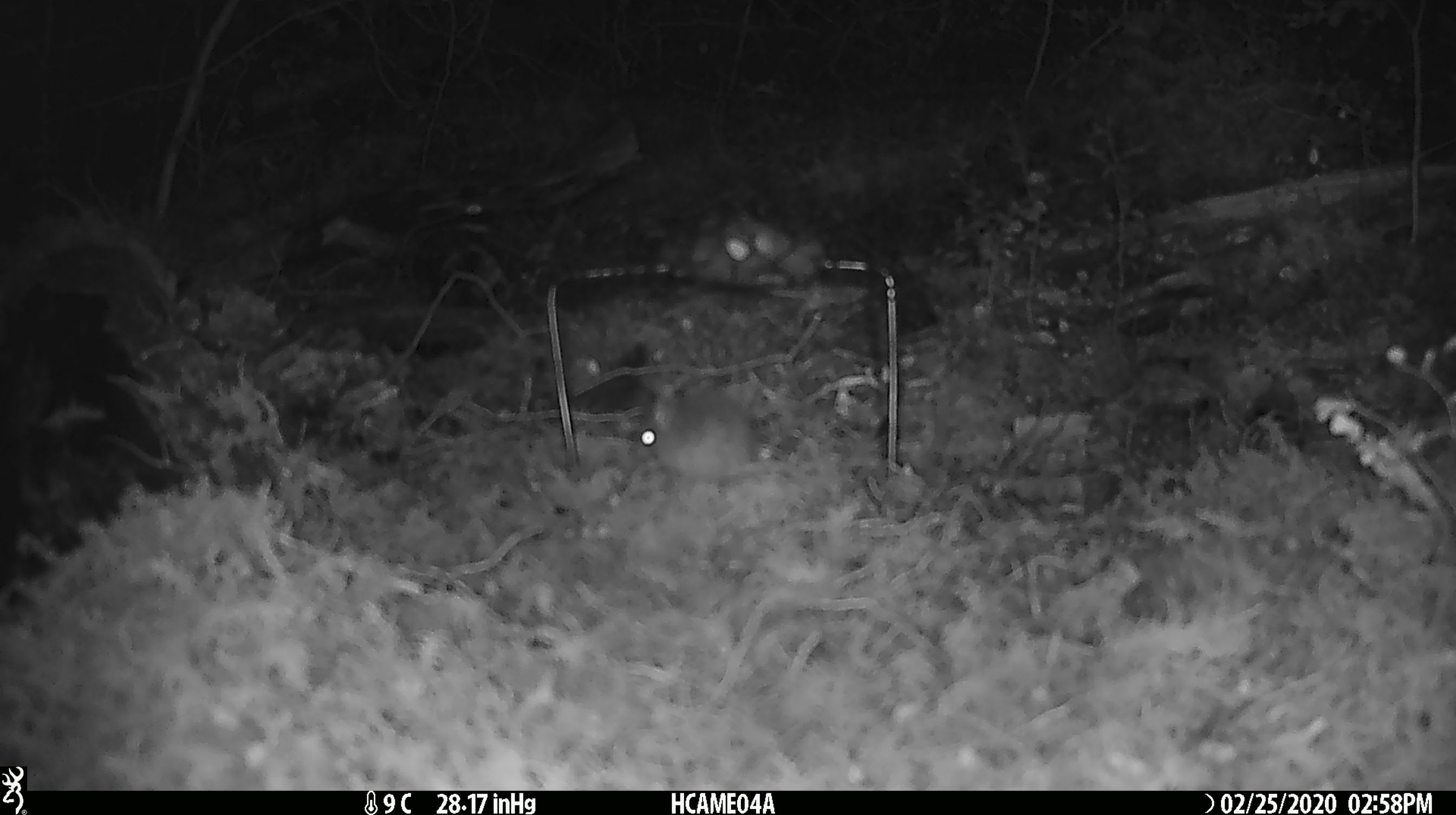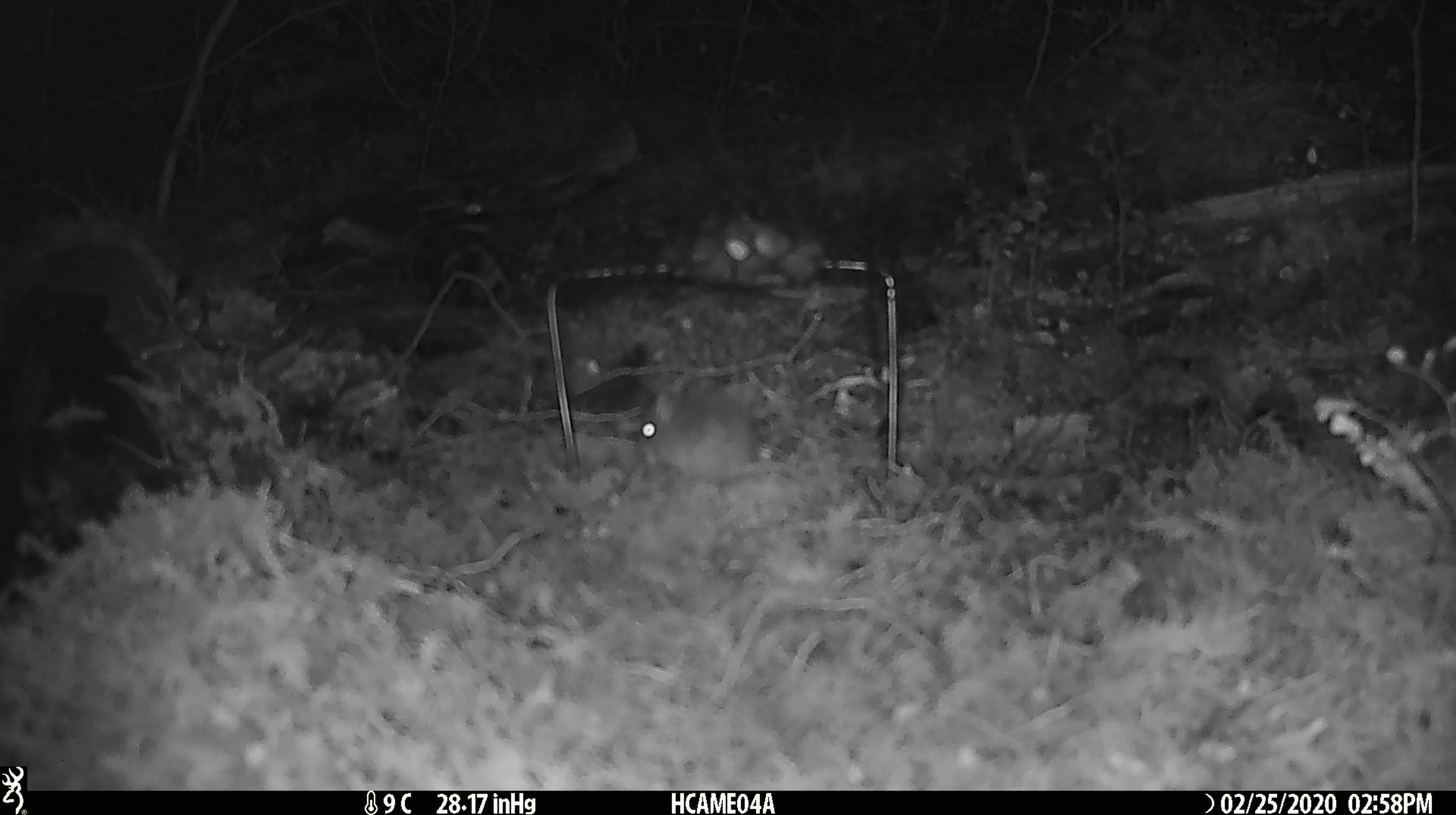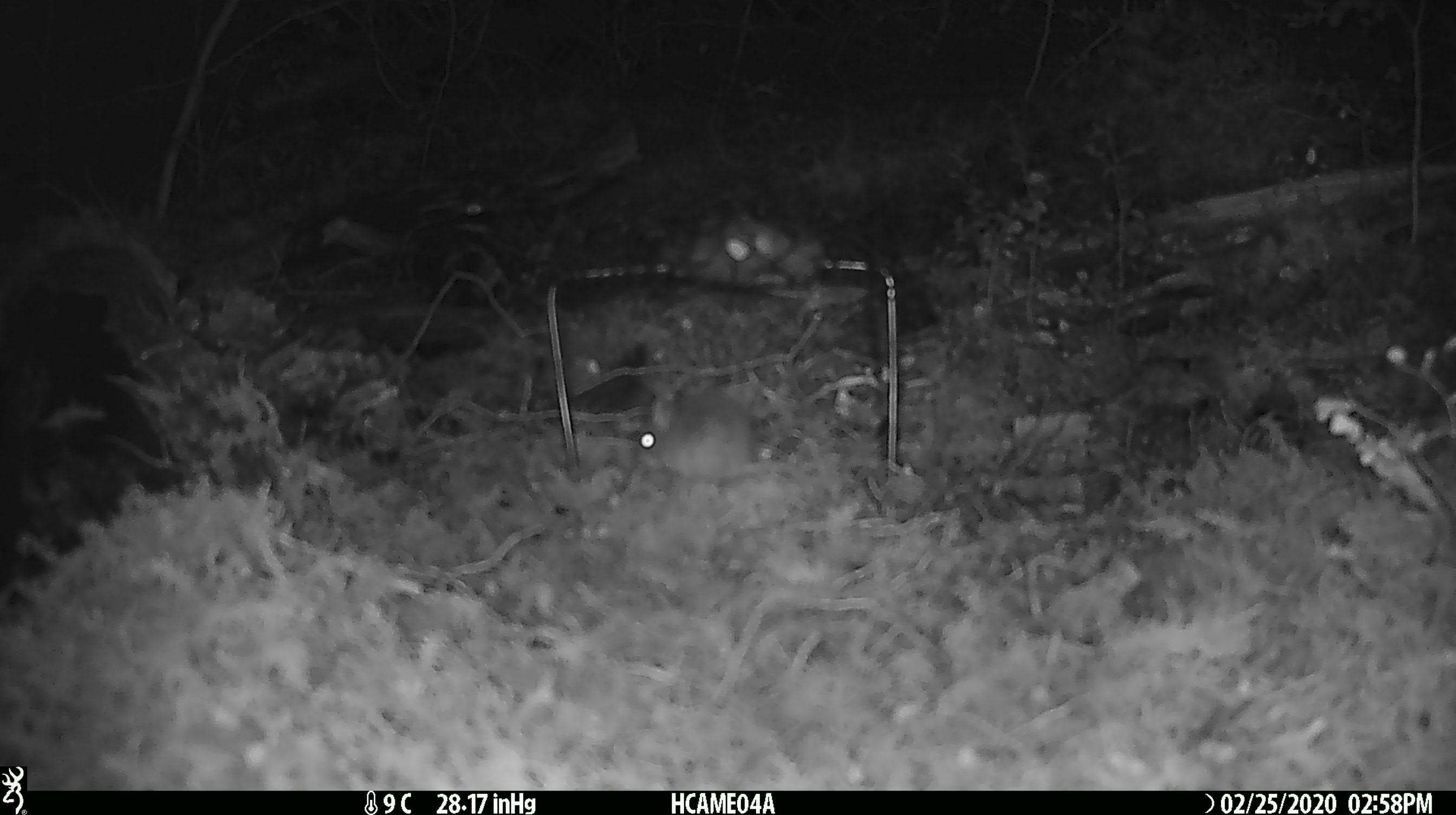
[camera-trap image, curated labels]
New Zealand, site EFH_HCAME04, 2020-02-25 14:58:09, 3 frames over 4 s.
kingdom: Animalia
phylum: Chordata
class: Mammalia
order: Rodentia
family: Muridae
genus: Mus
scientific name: Mus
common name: mouse